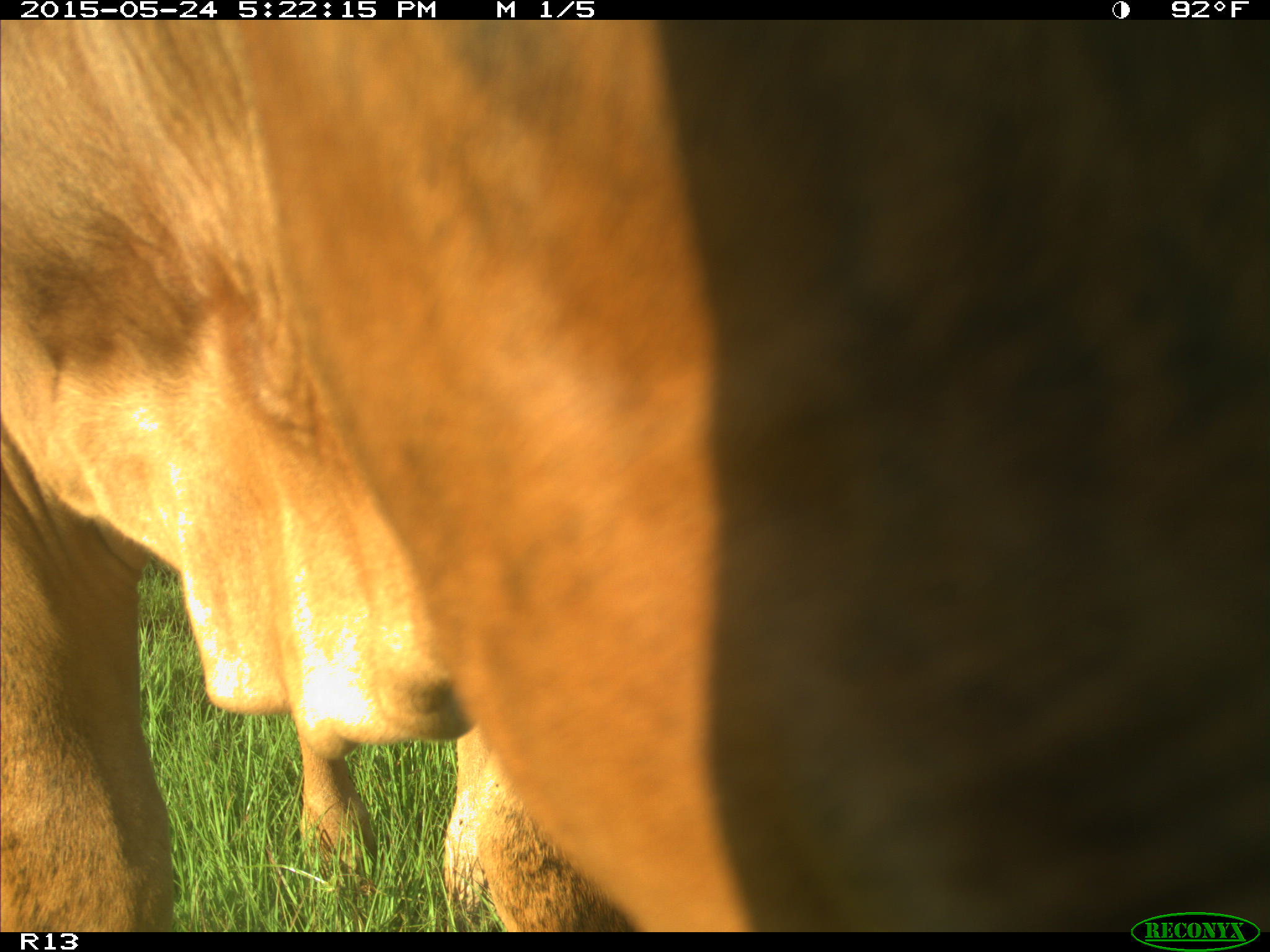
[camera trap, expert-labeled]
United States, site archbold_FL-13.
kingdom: Animalia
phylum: Chordata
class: Mammalia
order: Artiodactyla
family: Bovidae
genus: Bos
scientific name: Bos taurus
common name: domestic cow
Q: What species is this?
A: Bos taurus (domestic cow).